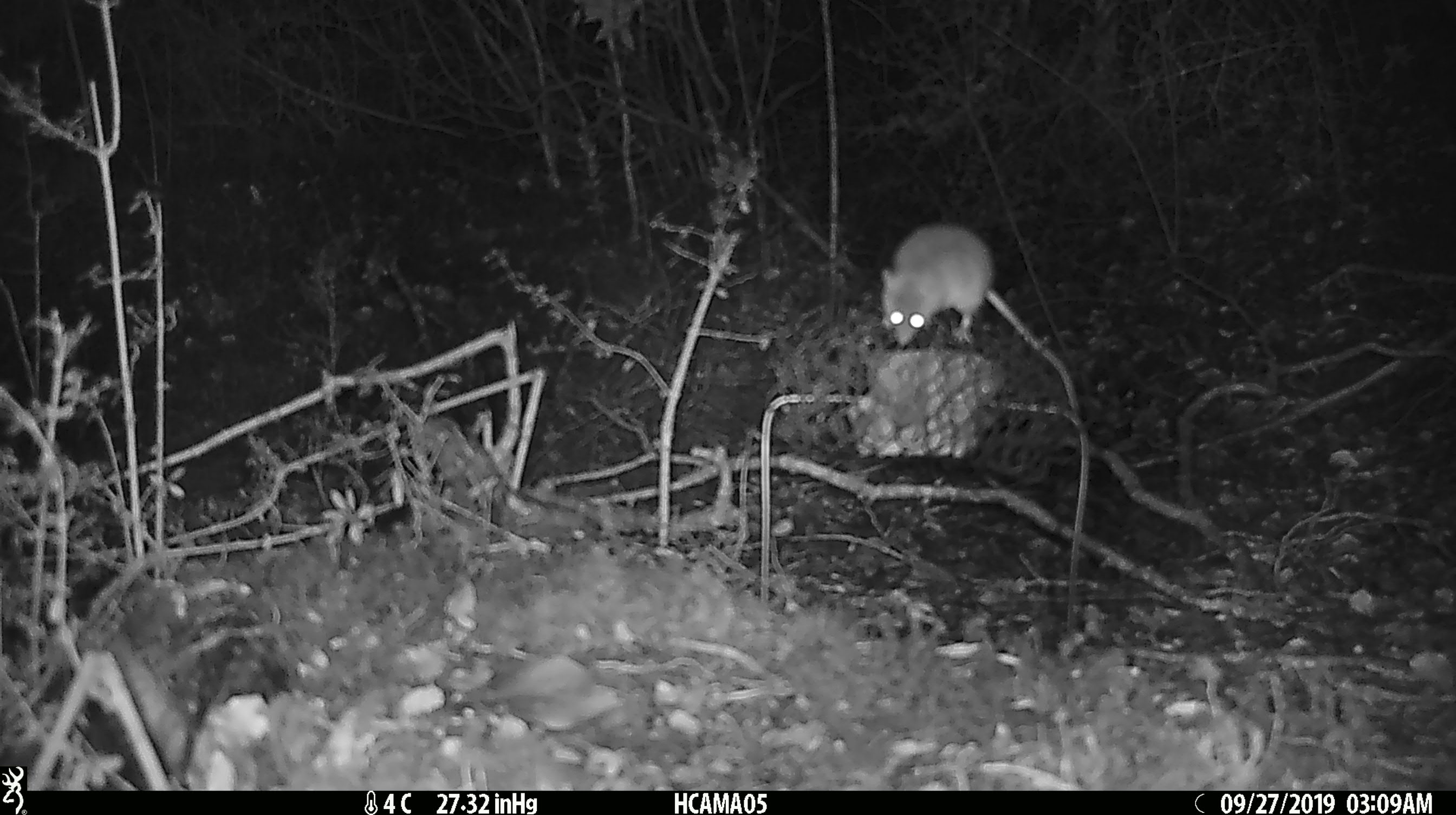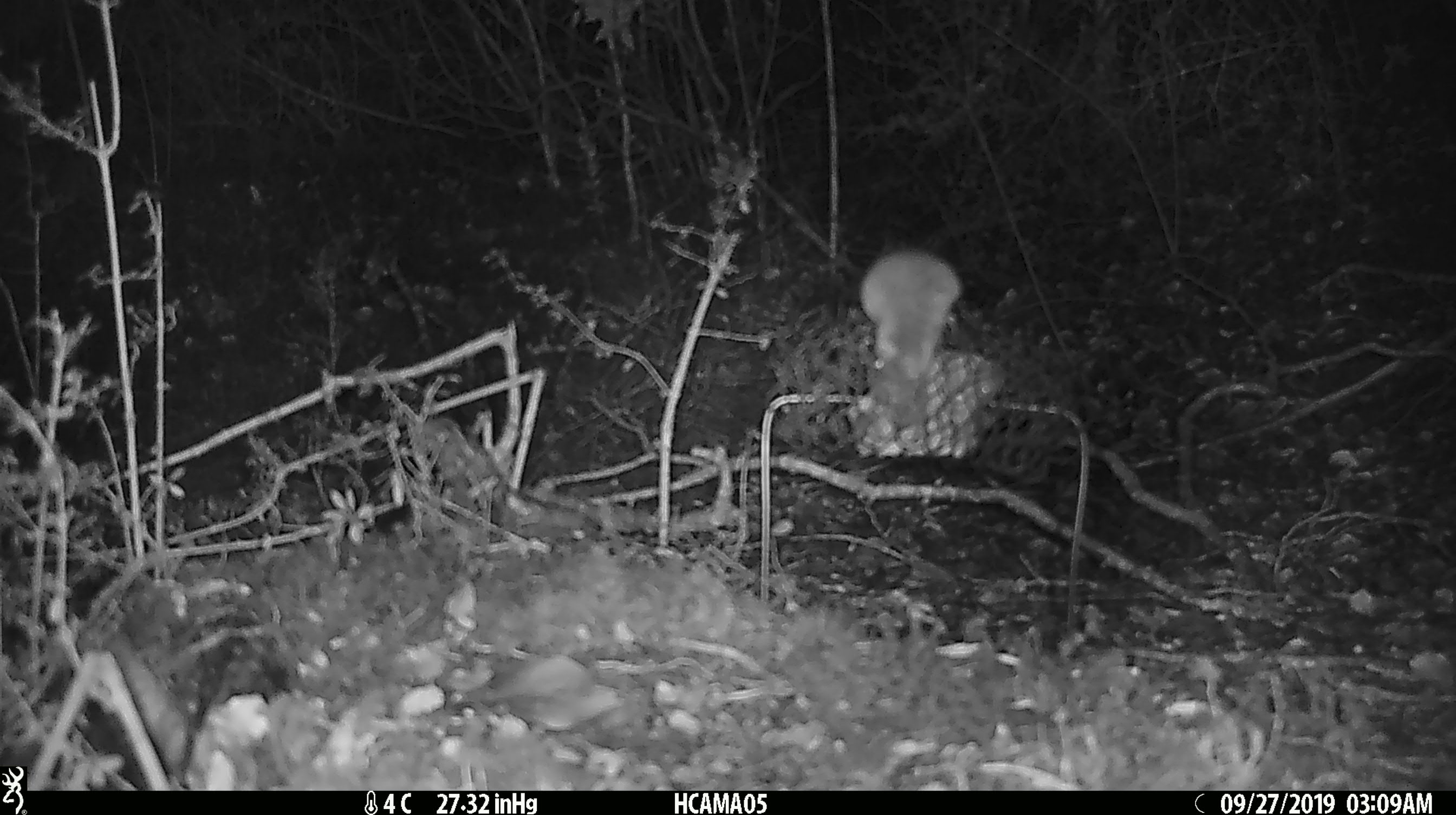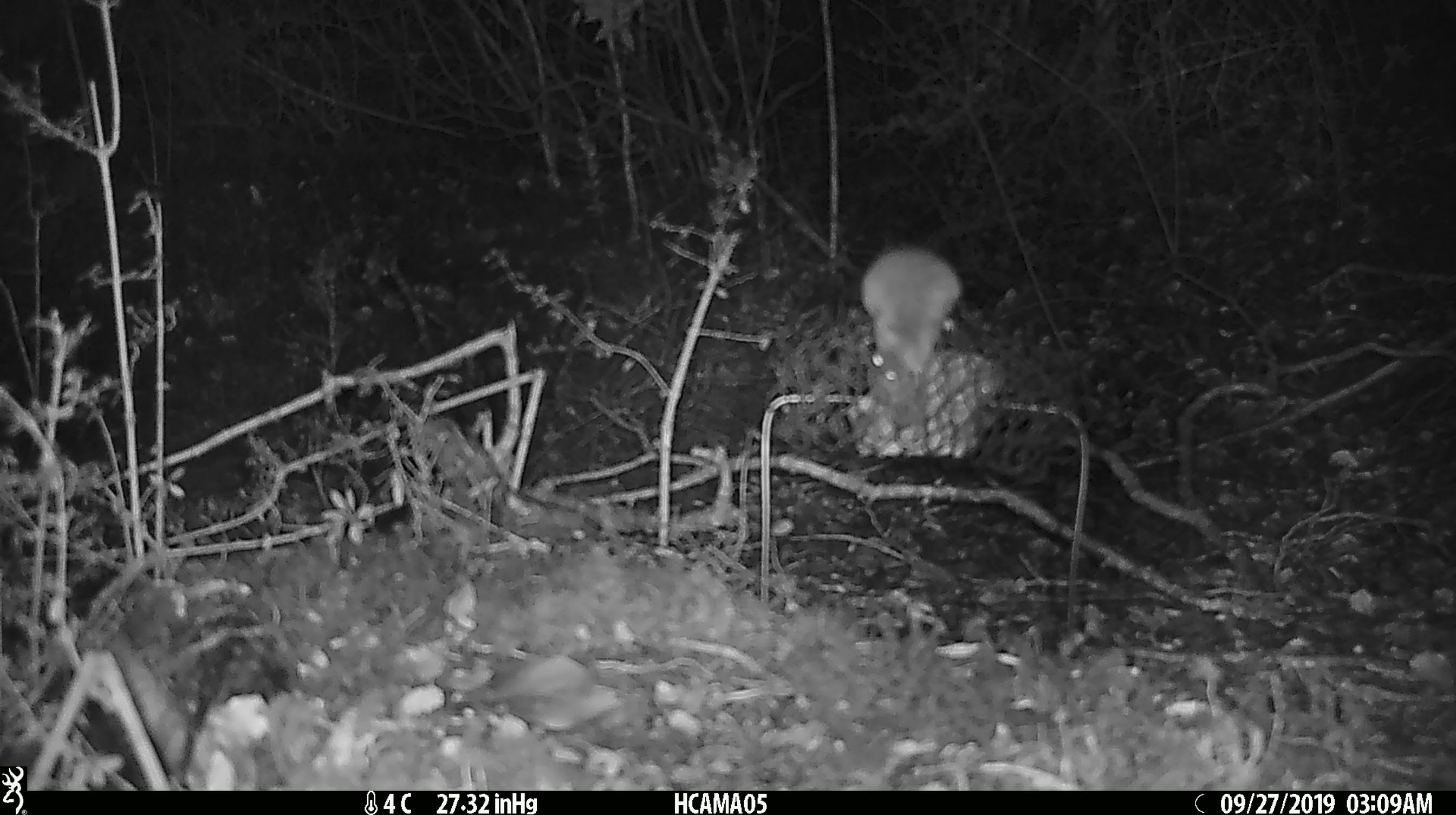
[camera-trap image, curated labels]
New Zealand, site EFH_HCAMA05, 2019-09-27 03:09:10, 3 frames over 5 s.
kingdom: Animalia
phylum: Chordata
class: Mammalia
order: Rodentia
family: Muridae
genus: Mus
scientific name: Mus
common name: mouse